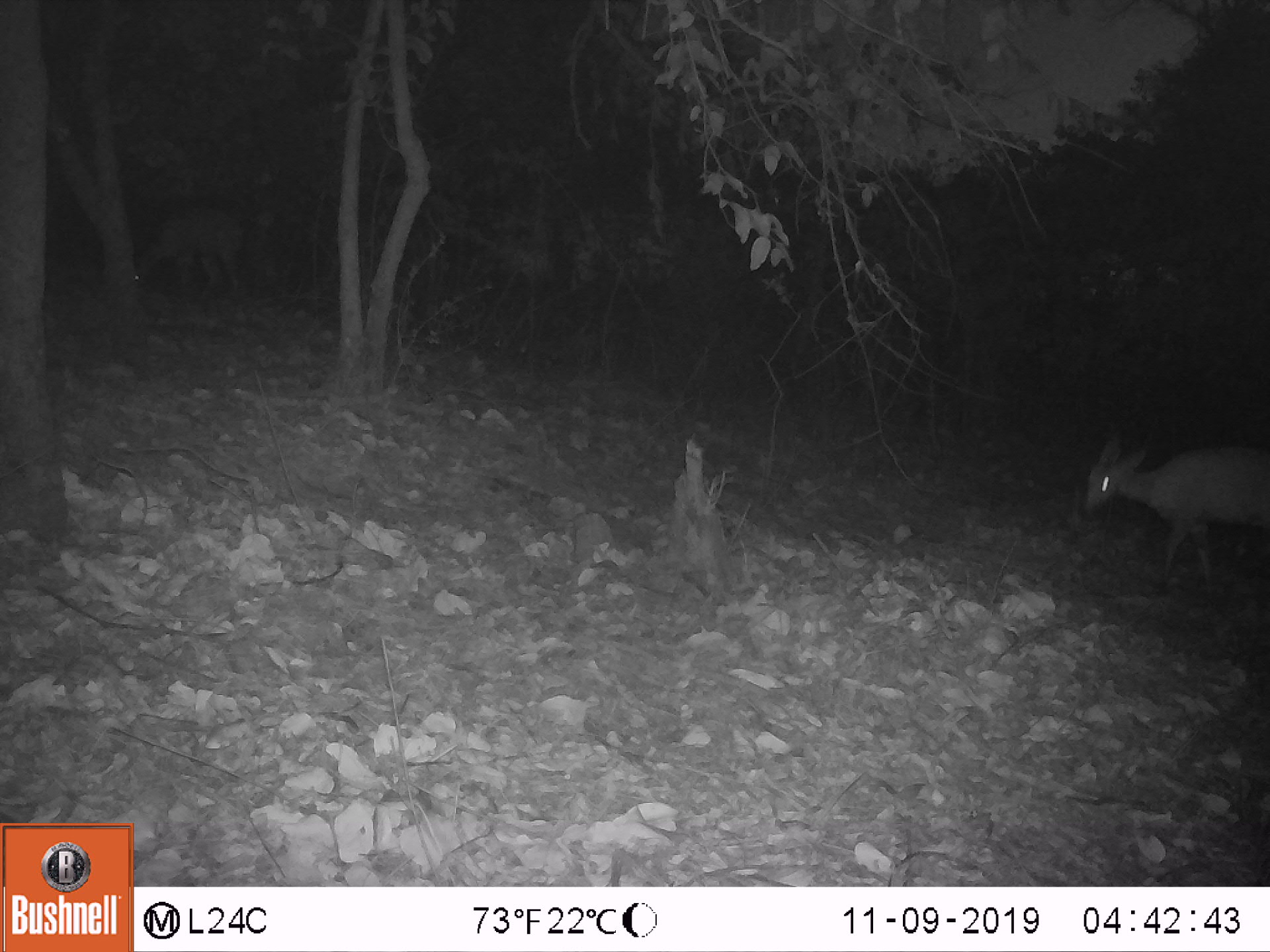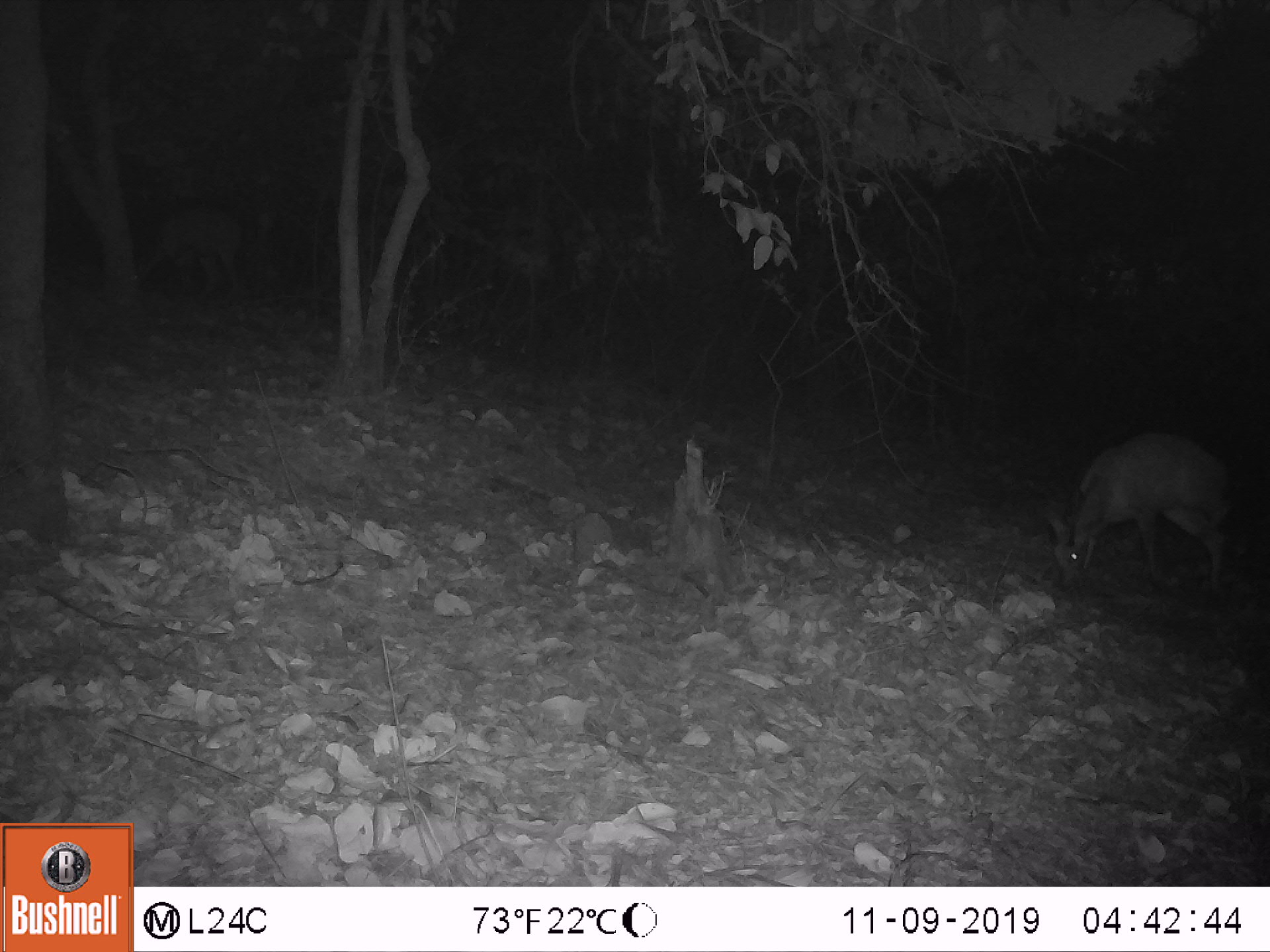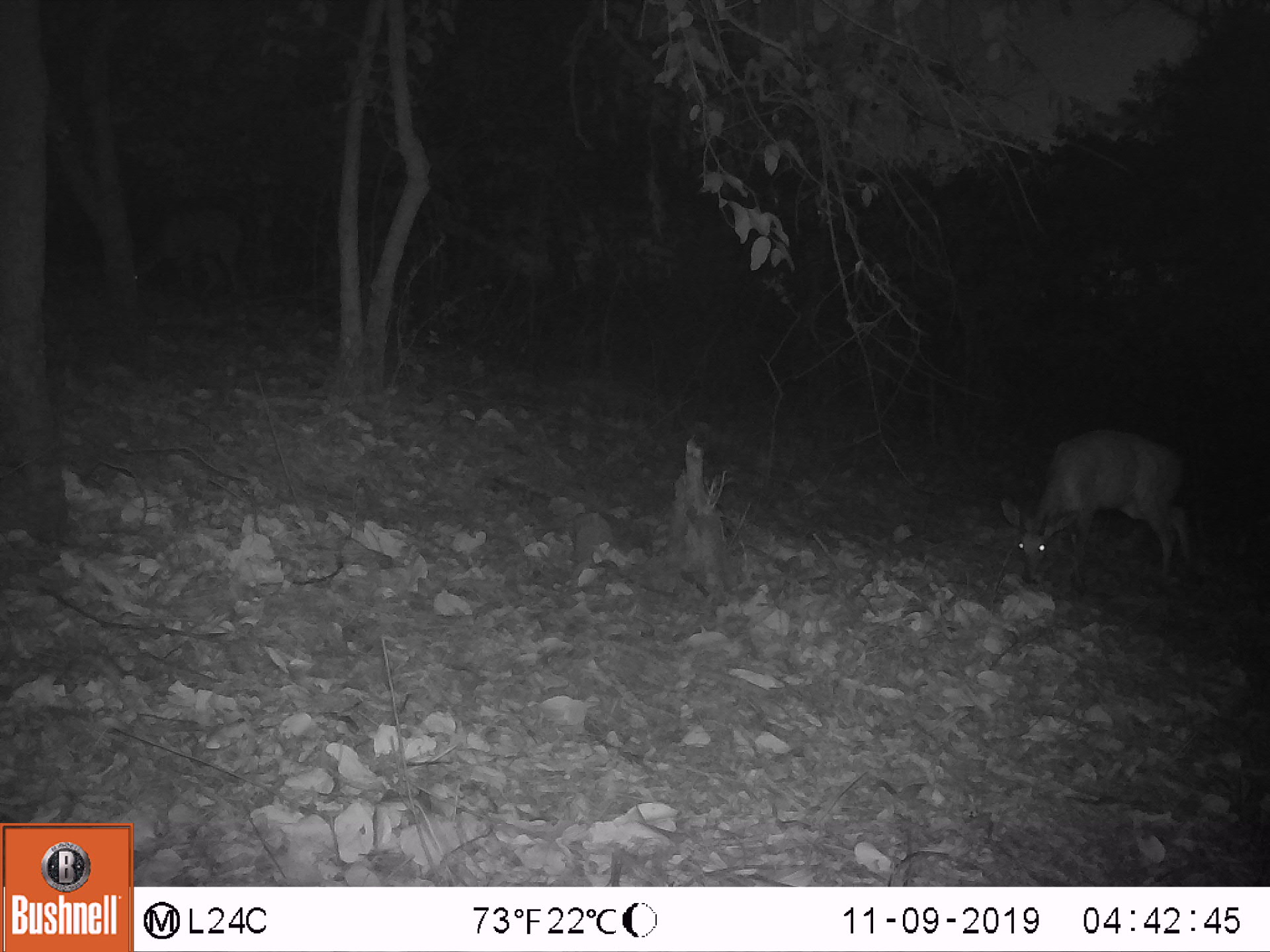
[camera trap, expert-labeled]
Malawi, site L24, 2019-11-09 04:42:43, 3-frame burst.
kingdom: Animalia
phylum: Chordata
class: Mammalia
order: Artiodactyla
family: Bovidae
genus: Tragelaphus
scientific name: Tragelaphus sylvaticus sylvaticus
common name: cape bushbuck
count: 2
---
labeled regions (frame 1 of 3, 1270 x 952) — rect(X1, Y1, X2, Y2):
cape bushbuck: rect(1077, 431, 1267, 593); rect(127, 203, 243, 297)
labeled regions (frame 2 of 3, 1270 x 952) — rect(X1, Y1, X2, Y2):
cape bushbuck: rect(1043, 429, 1232, 593); rect(125, 209, 245, 302)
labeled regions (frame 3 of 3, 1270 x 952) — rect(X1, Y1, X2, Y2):
cape bushbuck: rect(995, 424, 1200, 598); rect(127, 209, 249, 303)